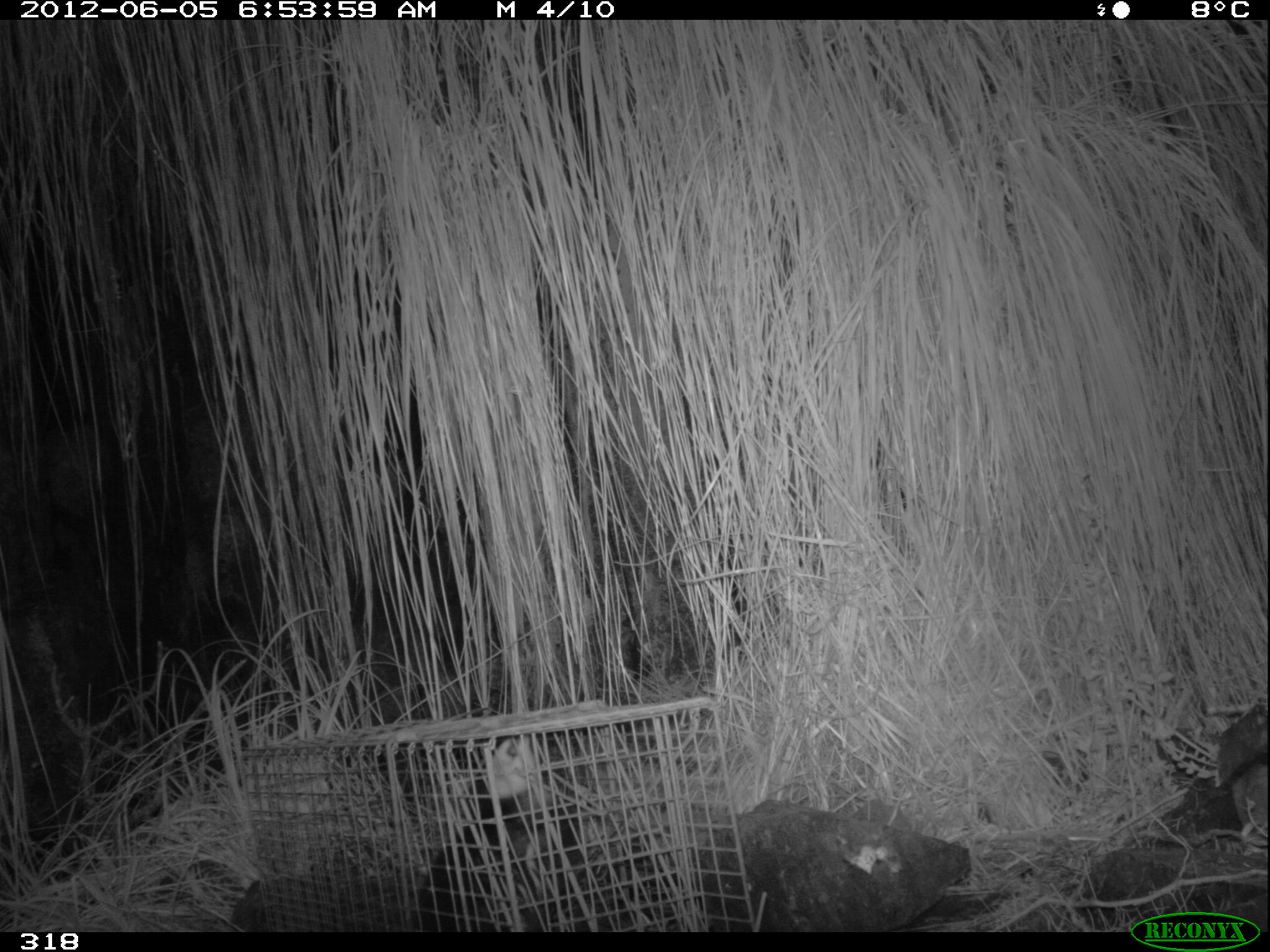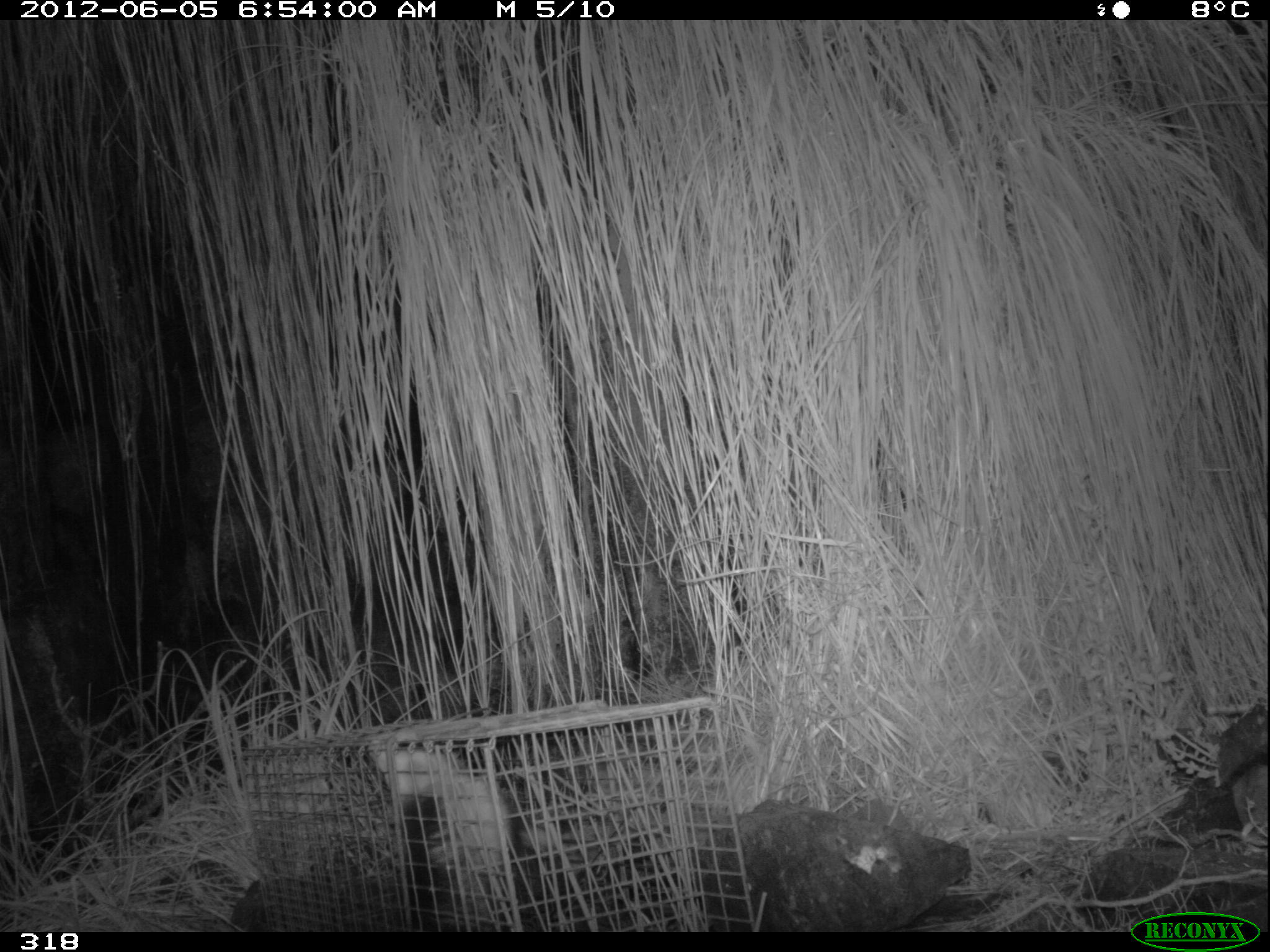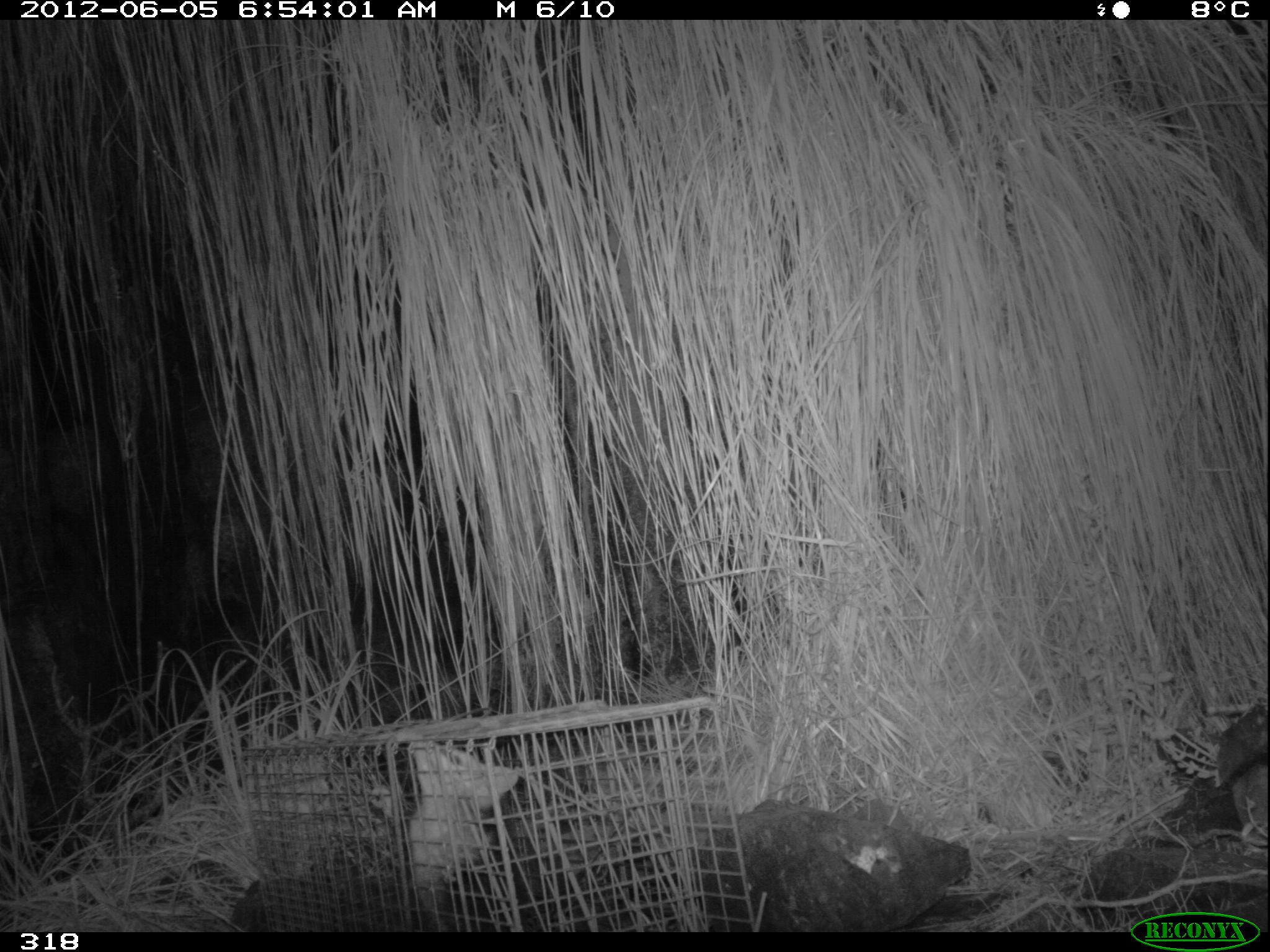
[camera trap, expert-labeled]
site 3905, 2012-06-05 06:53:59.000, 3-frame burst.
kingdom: Animalia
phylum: Chordata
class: Mammalia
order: Didelphimorphia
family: Didelphidae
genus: Didelphis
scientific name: Didelphis pernigra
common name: andean white-eared opossum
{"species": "Didelphis pernigra (andean white-eared opossum)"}